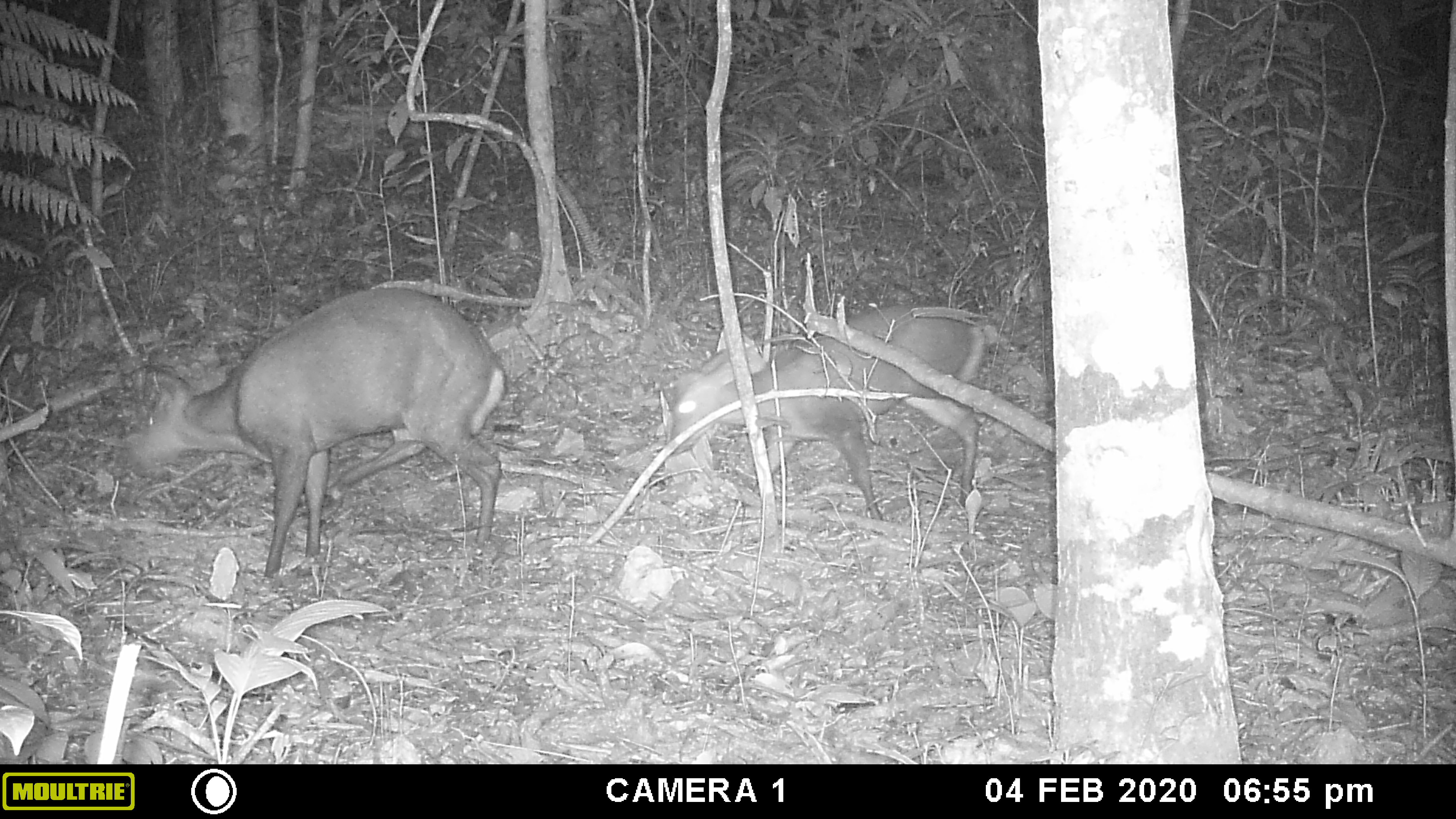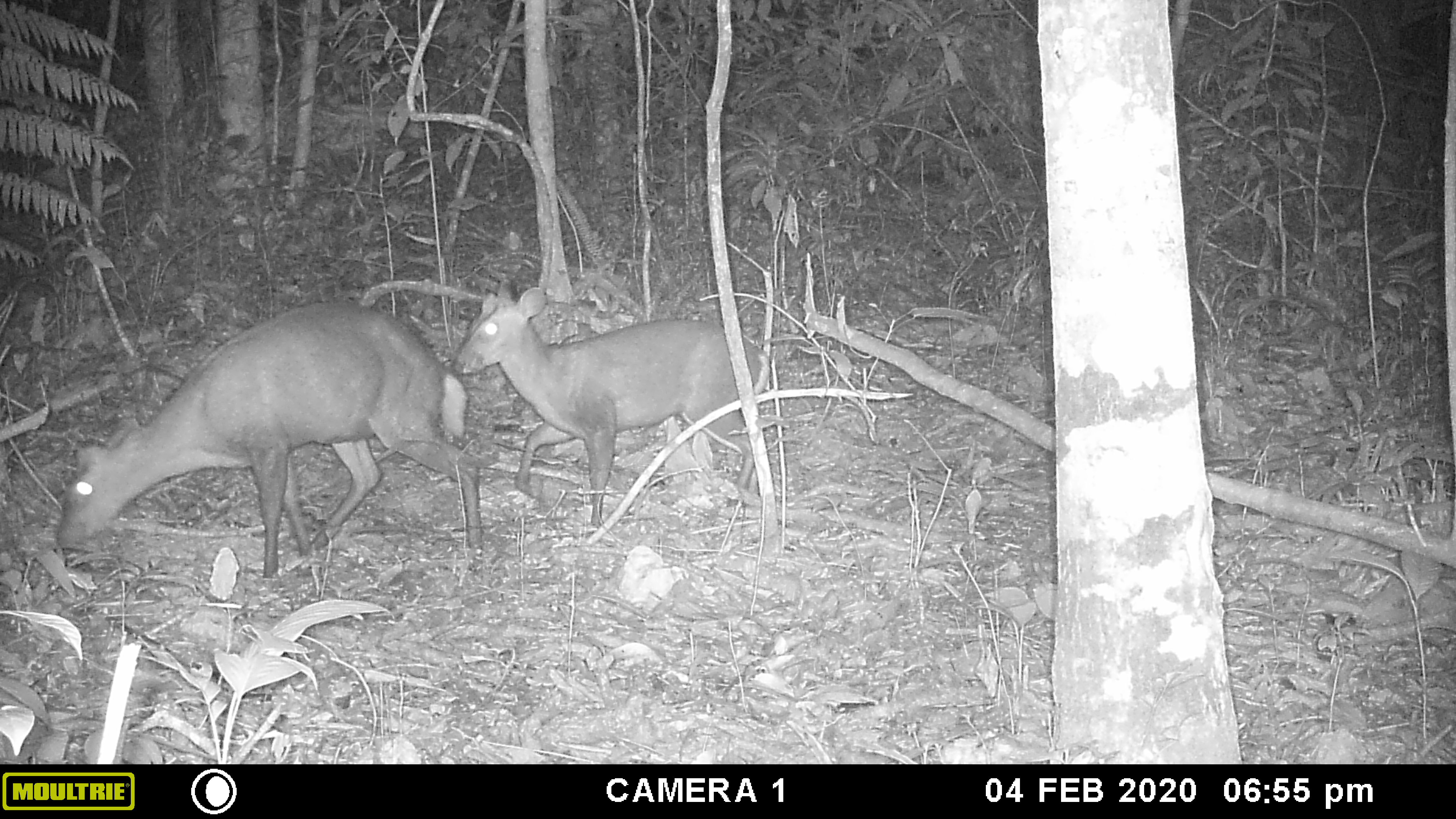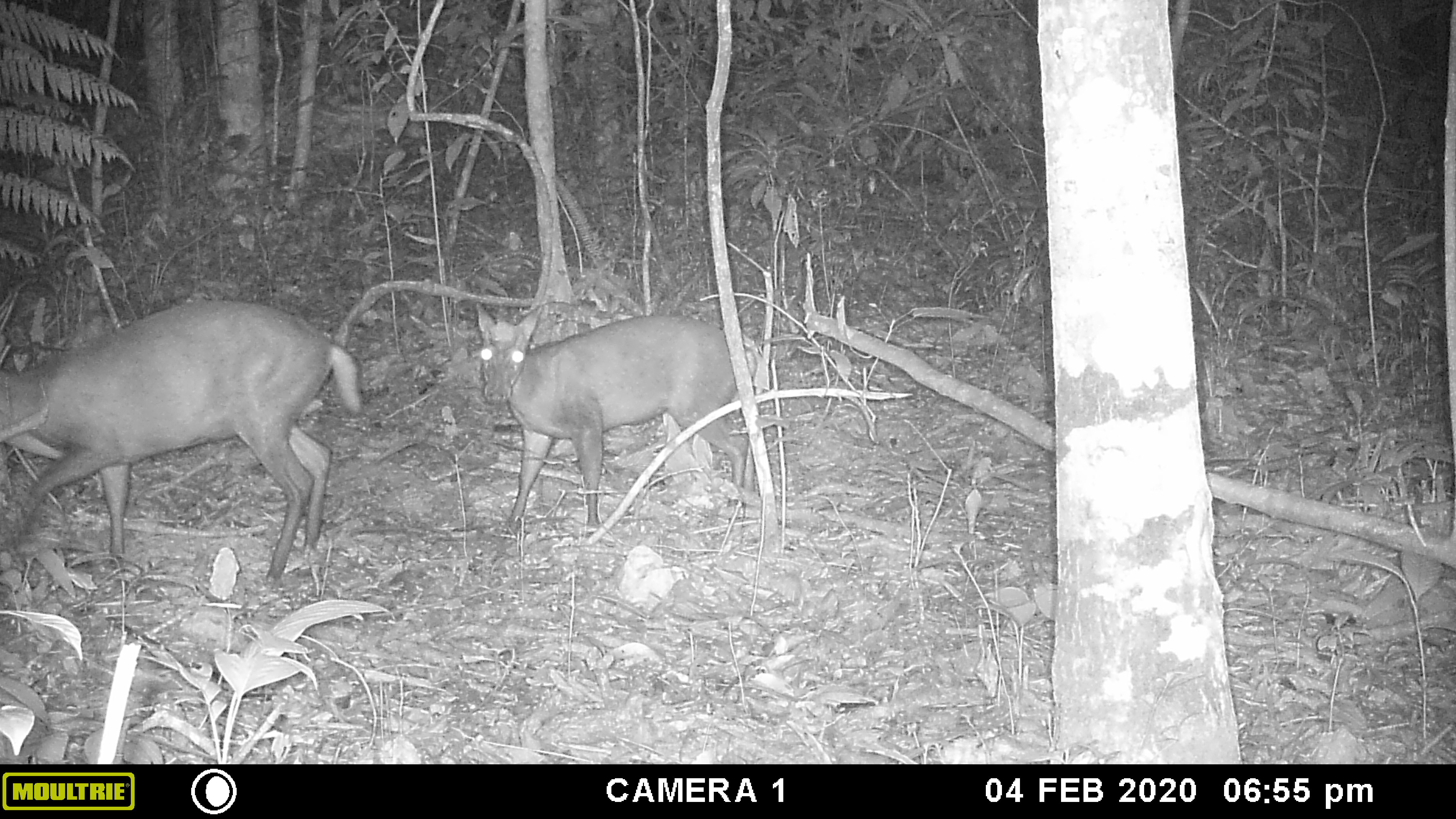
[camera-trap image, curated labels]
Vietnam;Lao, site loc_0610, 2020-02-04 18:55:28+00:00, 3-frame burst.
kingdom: Animalia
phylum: Chordata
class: Mammalia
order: Artiodactyla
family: Cervidae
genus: Muntiacus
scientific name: Muntiacus rooseveltorum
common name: roosevelt's muntjac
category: roosevelts muntjac group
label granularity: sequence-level